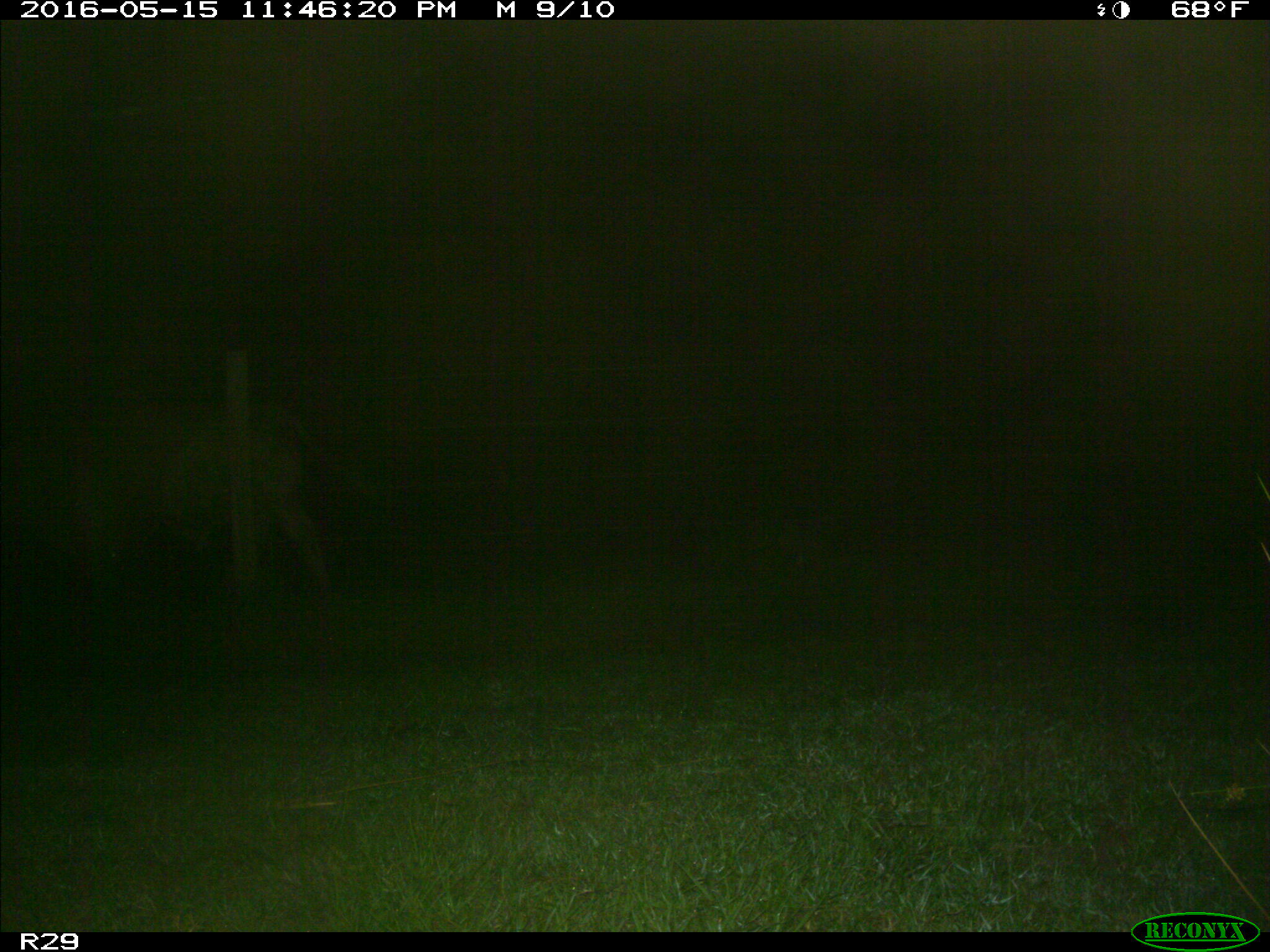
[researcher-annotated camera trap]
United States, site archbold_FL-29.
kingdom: Animalia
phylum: Chordata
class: Mammalia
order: Artiodactyla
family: Bovidae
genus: Bos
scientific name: Bos taurus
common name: domestic cow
Bos taurus (domestic cow).